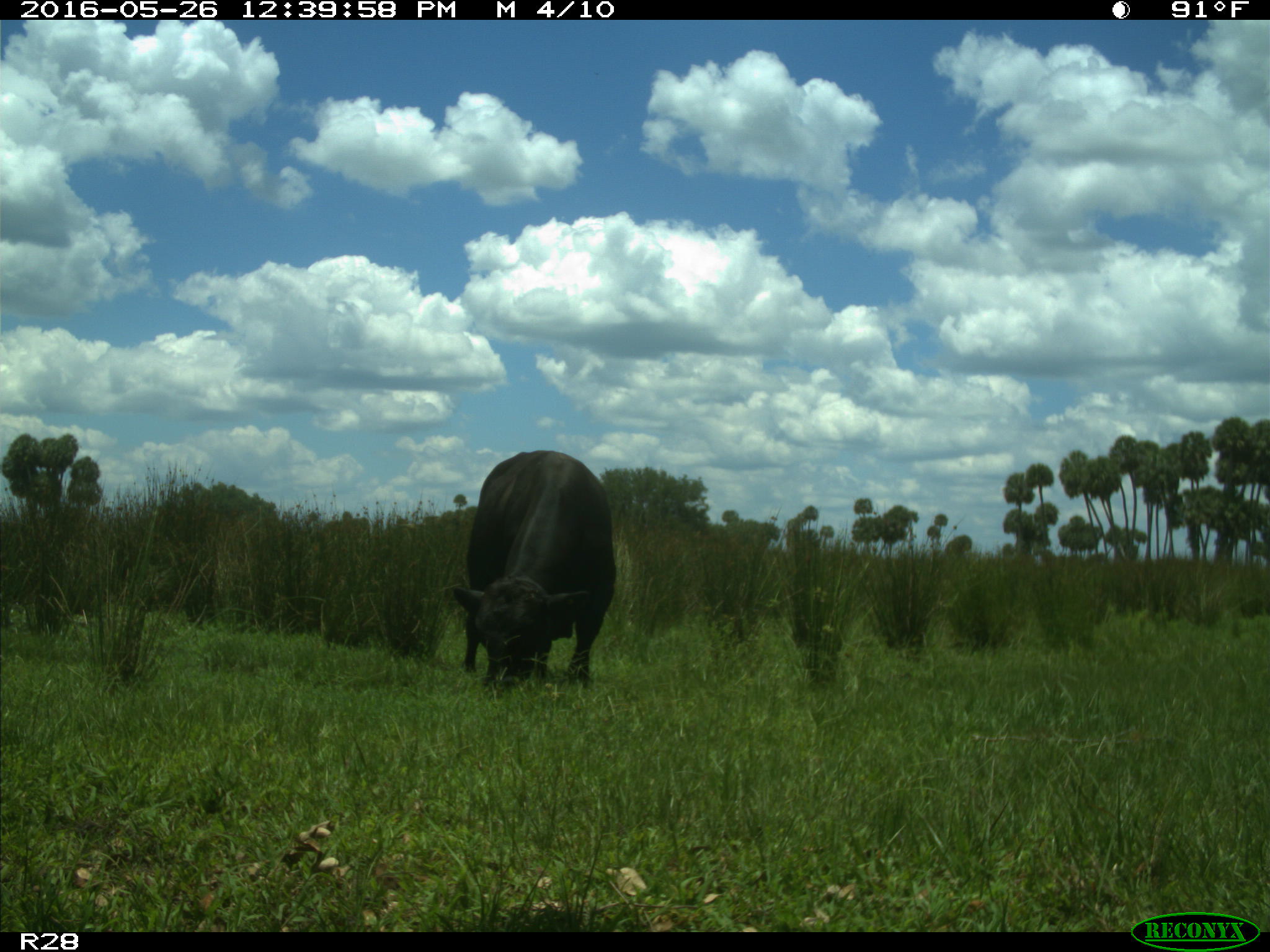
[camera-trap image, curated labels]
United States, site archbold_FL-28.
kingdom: Animalia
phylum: Chordata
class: Mammalia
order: Artiodactyla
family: Bovidae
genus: Bos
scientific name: Bos taurus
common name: domestic cow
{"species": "Bos taurus (domestic cow)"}